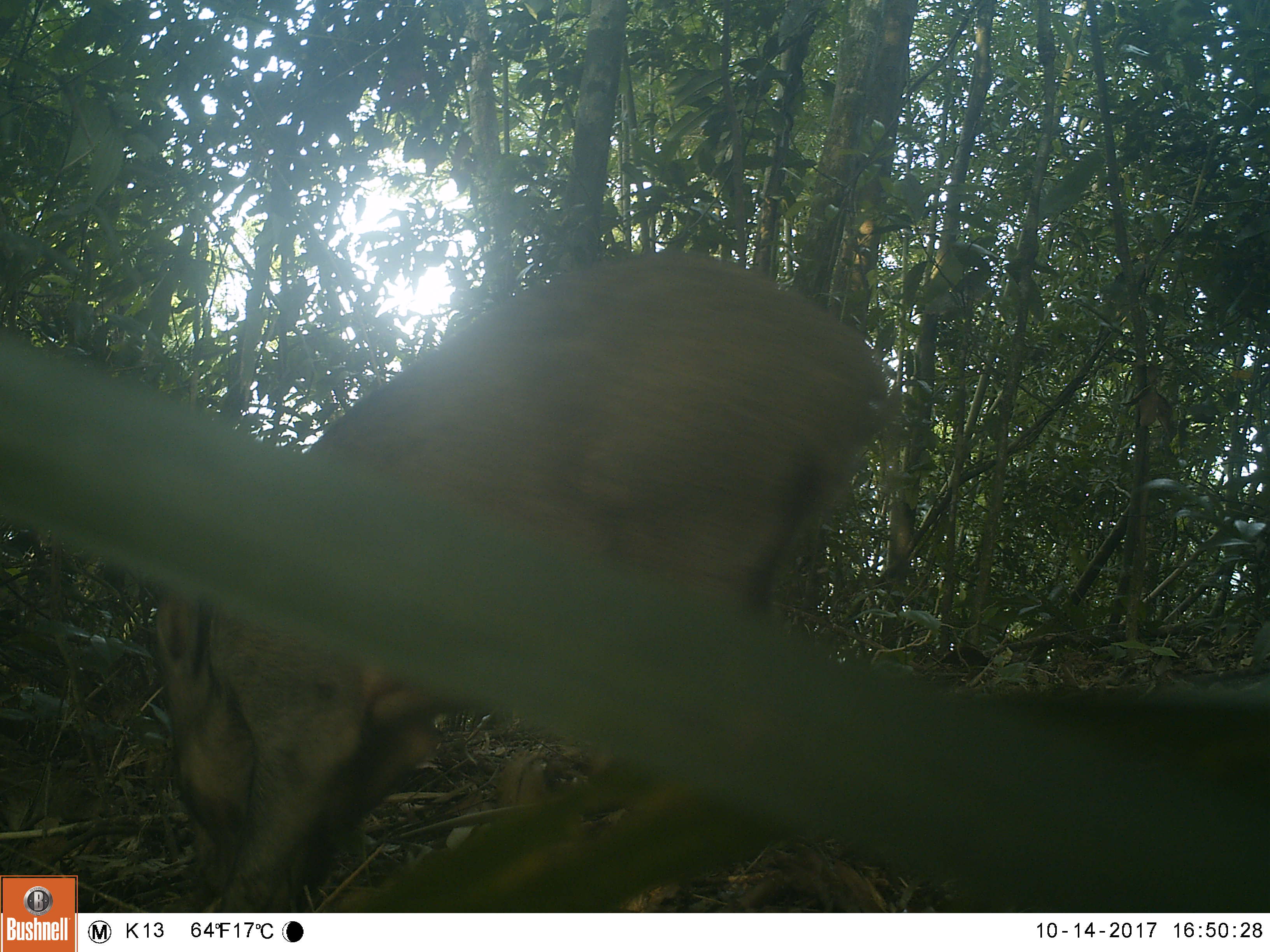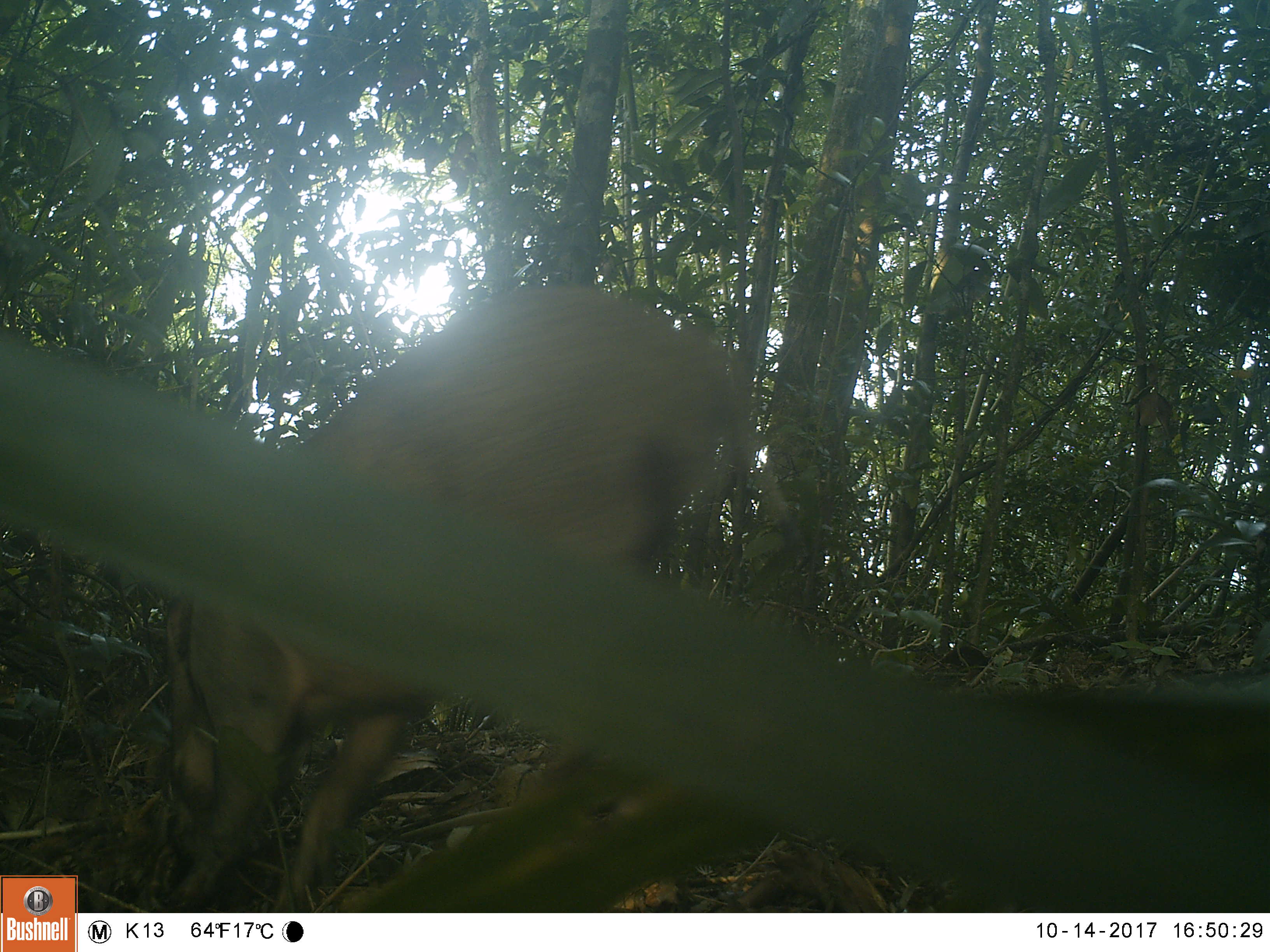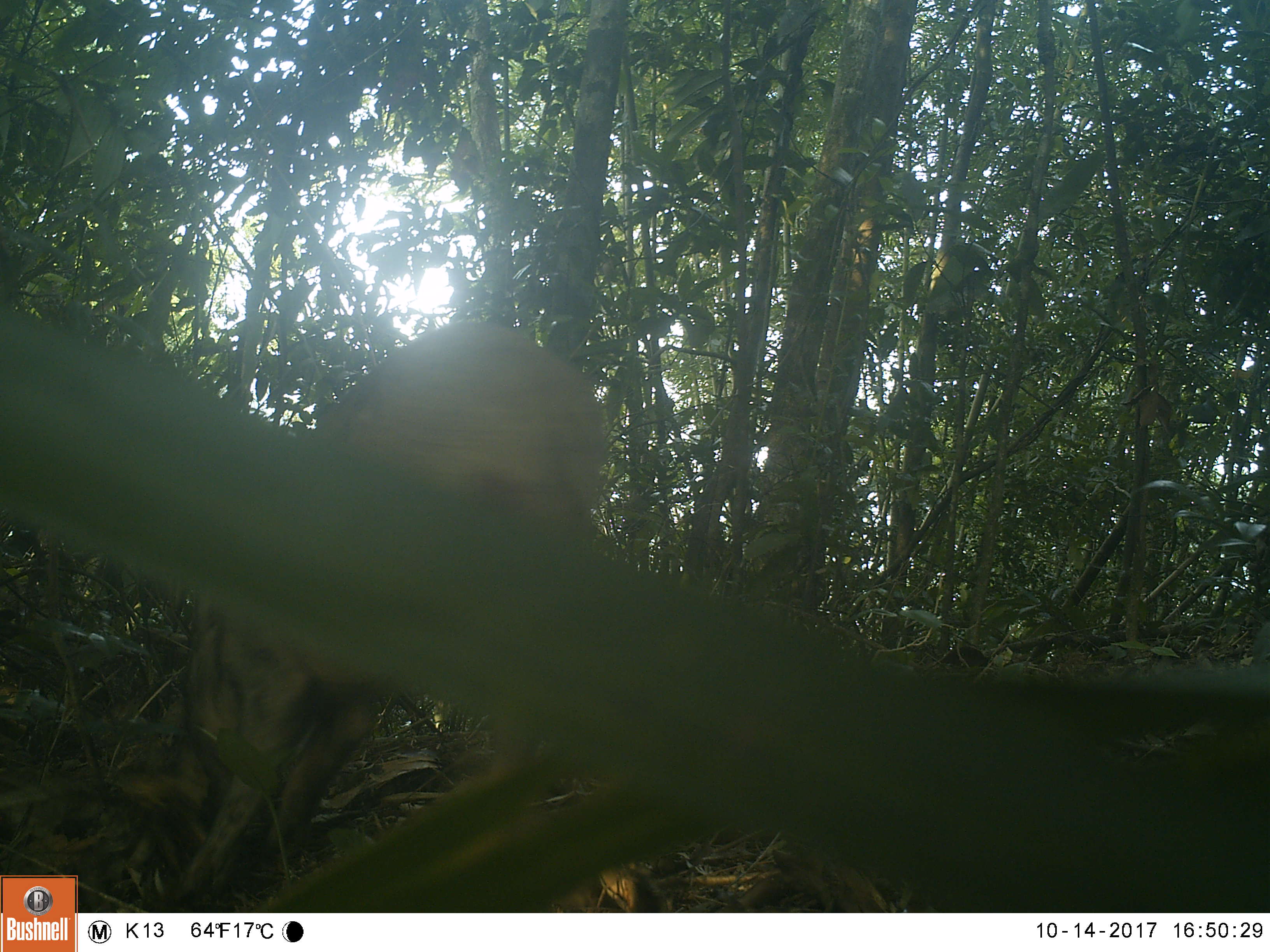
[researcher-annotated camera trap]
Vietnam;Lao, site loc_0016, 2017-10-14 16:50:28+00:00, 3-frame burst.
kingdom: Animalia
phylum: Chordata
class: Mammalia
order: Artiodactyla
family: Suidae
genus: Sus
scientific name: Sus scrofa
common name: eurasian wild pig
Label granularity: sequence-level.